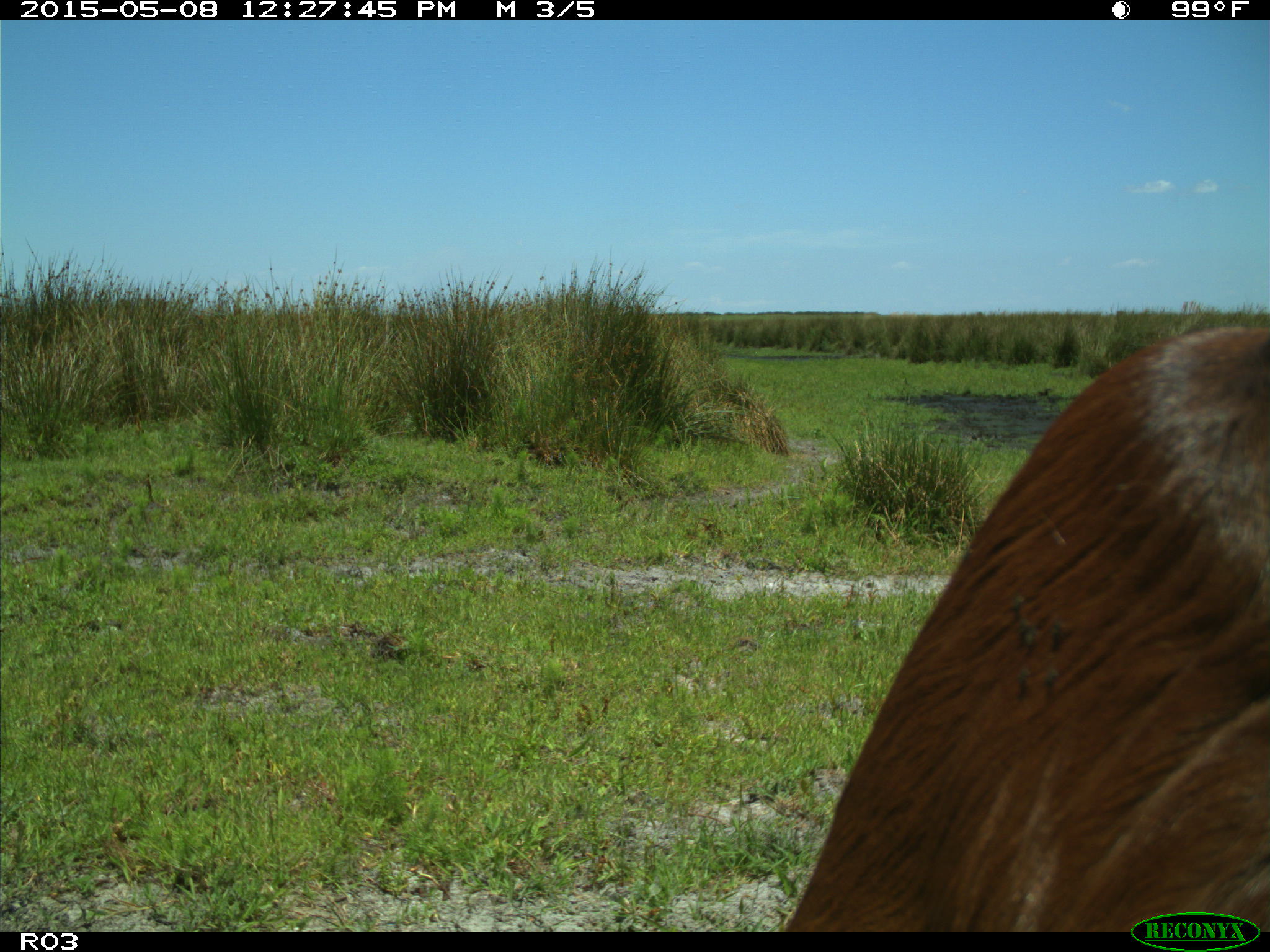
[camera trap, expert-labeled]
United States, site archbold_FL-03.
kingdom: Animalia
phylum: Chordata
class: Mammalia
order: Artiodactyla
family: Bovidae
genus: Bos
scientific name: Bos taurus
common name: domestic cow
Bos taurus (domestic cow).